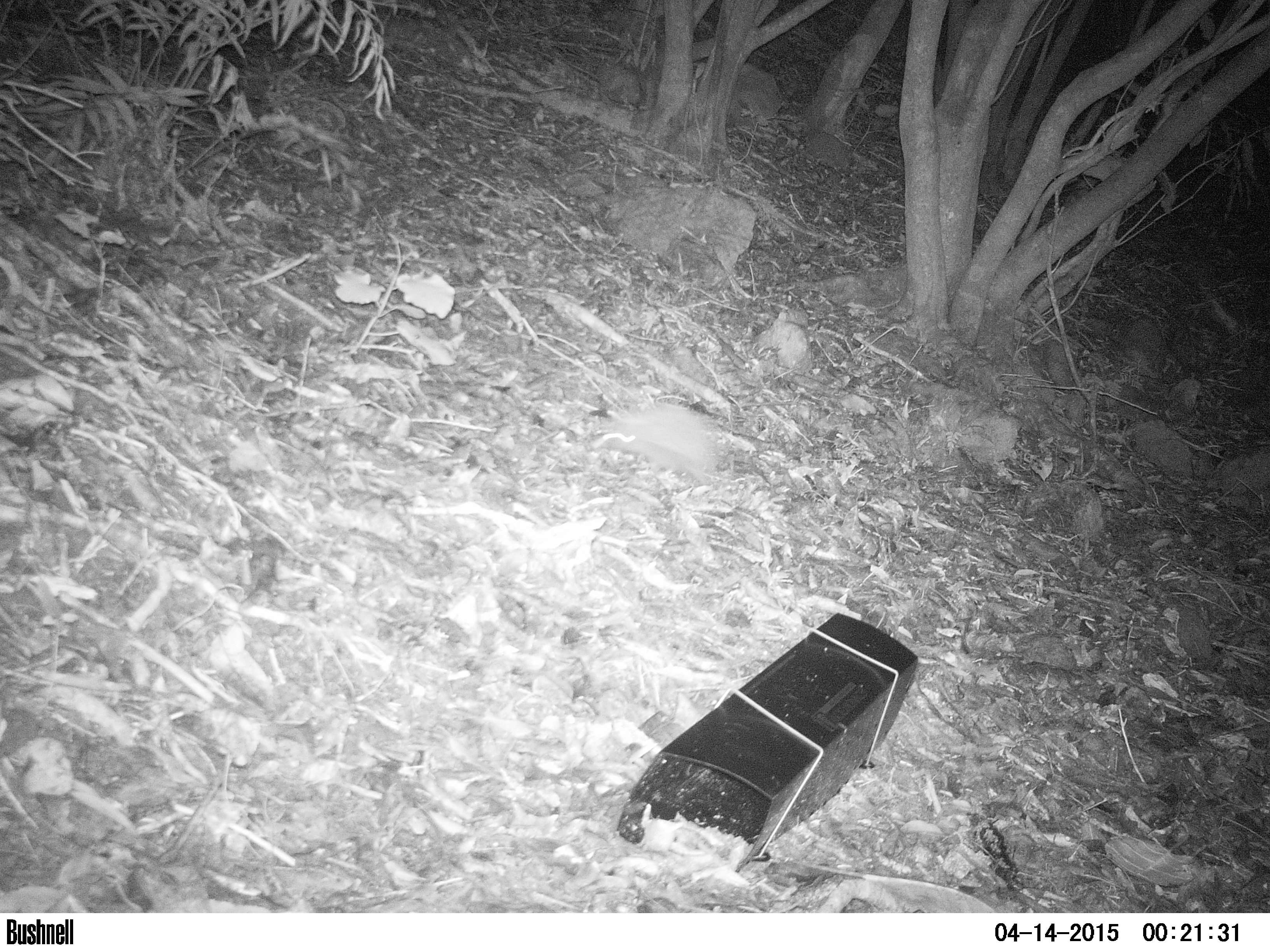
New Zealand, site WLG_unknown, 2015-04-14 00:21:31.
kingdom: Animalia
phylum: Chordata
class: Mammalia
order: Eulipotyphla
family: Erinaceidae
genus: Erinaceus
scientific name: Erinaceus europaeus europaeus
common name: european hedgehog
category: hedgehog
Hedgehog (european hedgehog) (Erinaceus europaeus europaeus).